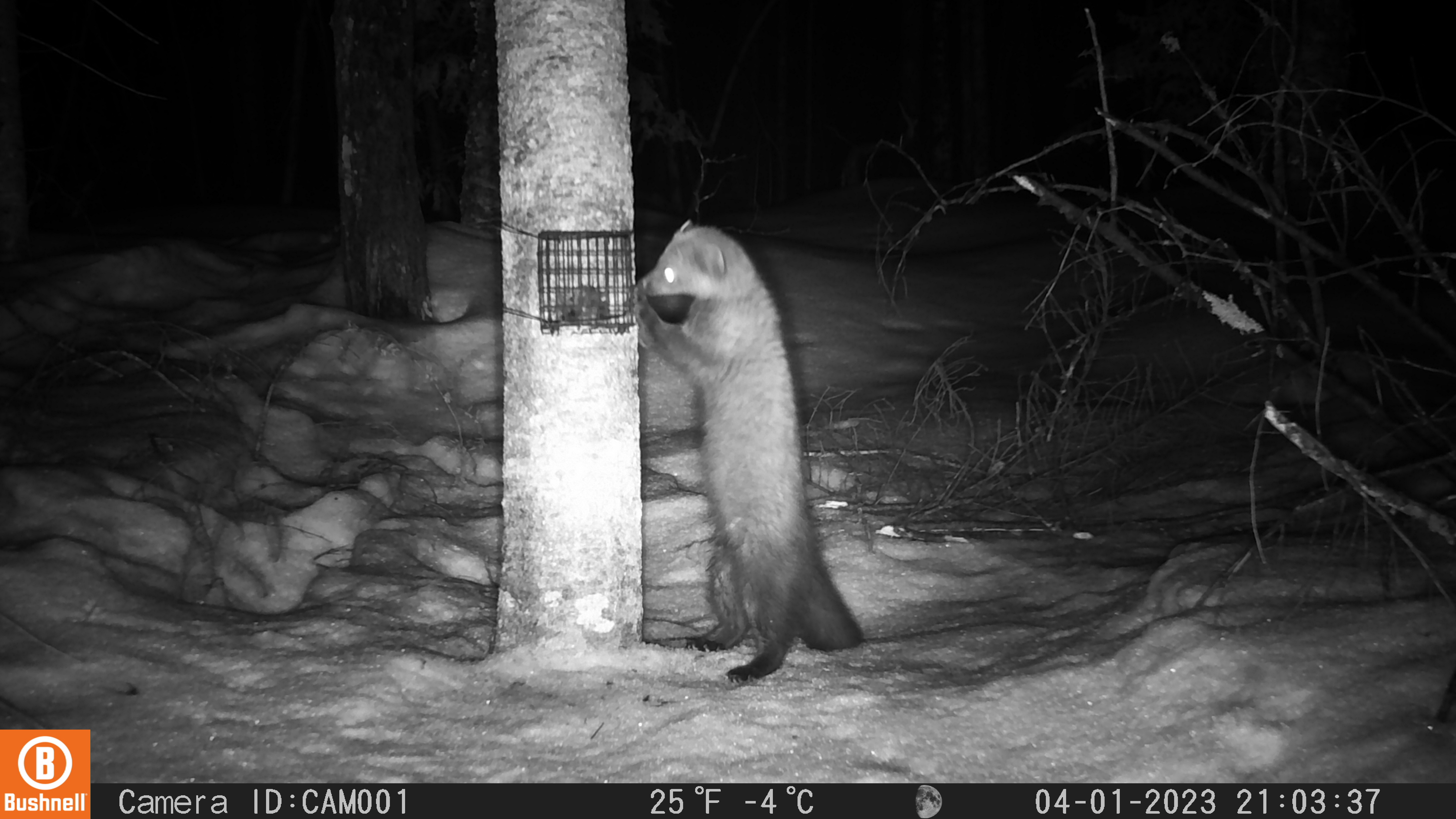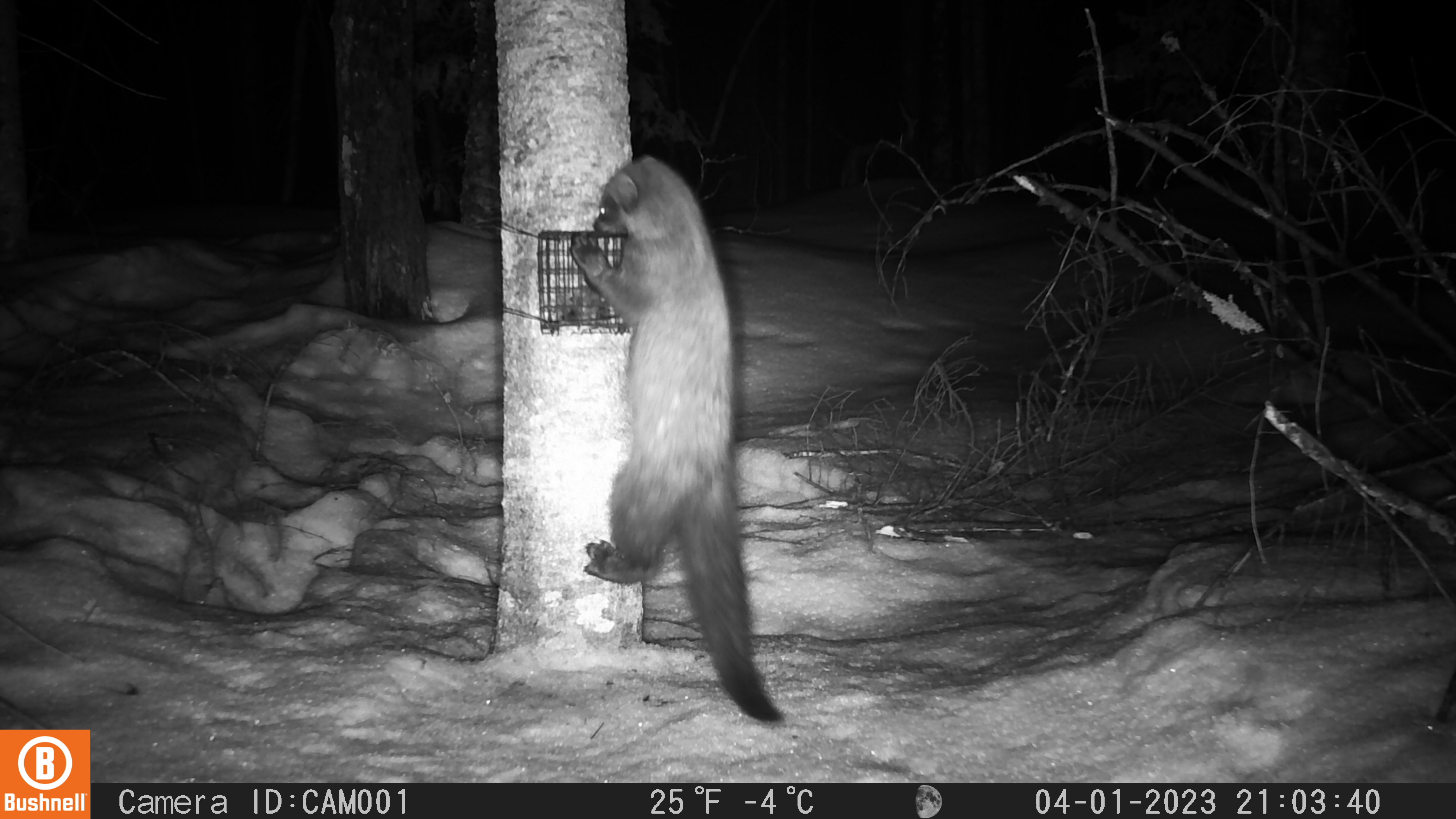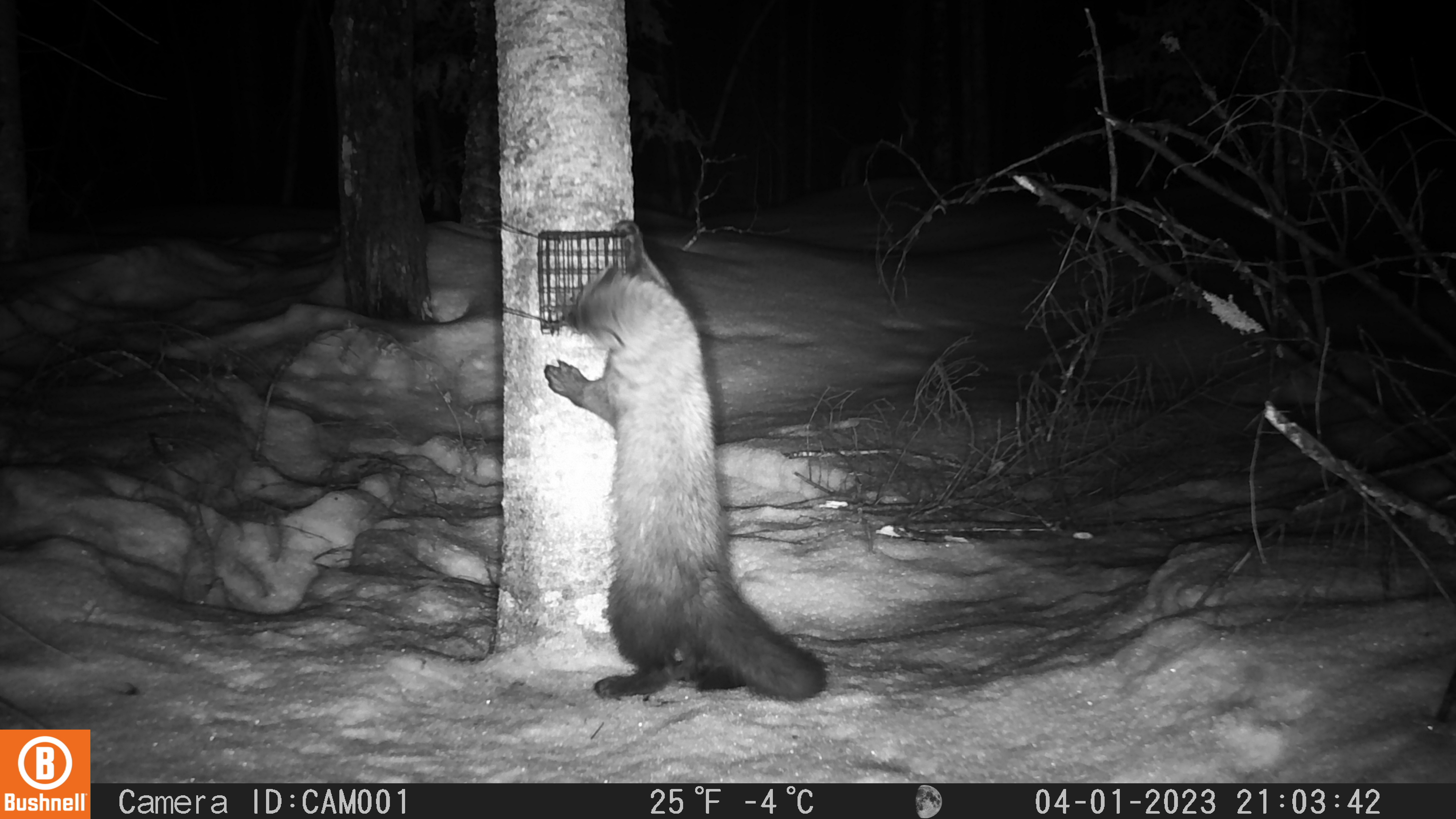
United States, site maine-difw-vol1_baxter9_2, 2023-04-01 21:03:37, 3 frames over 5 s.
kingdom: Animalia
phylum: Chordata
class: Mammalia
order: Carnivora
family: Mustelidae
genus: Pekania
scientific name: Pekania pennanti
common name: fisher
Fisher (Pekania pennanti).